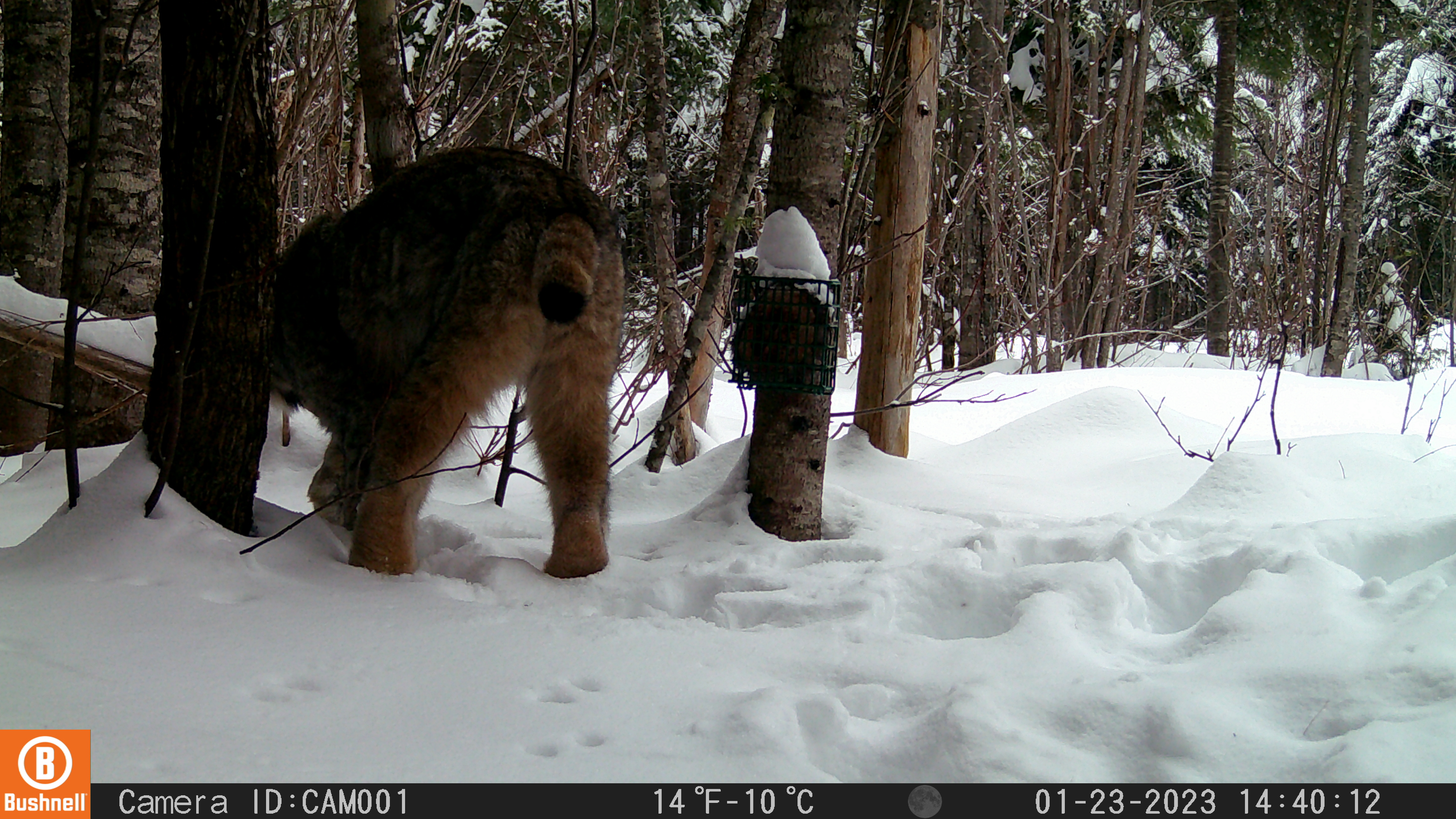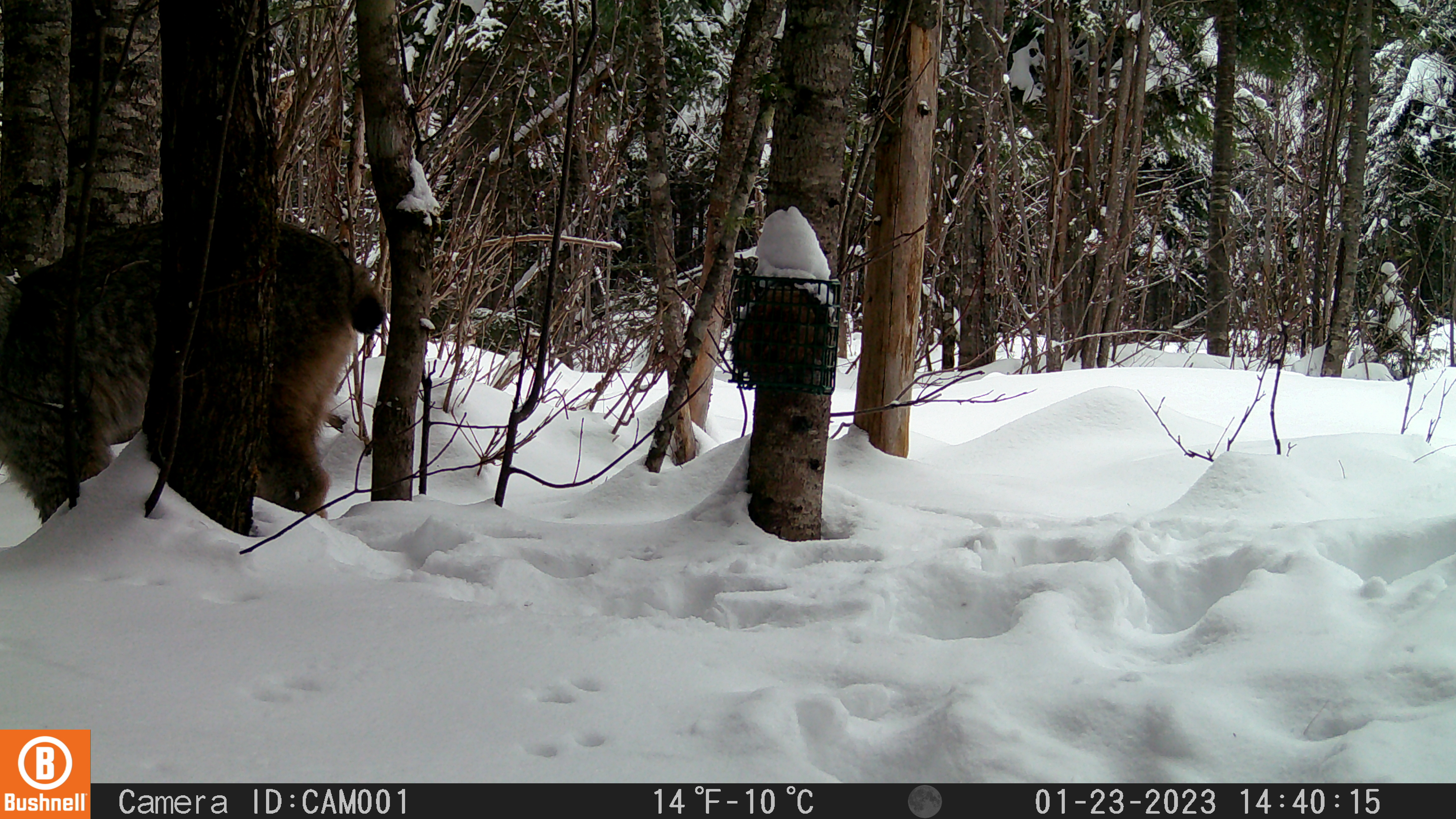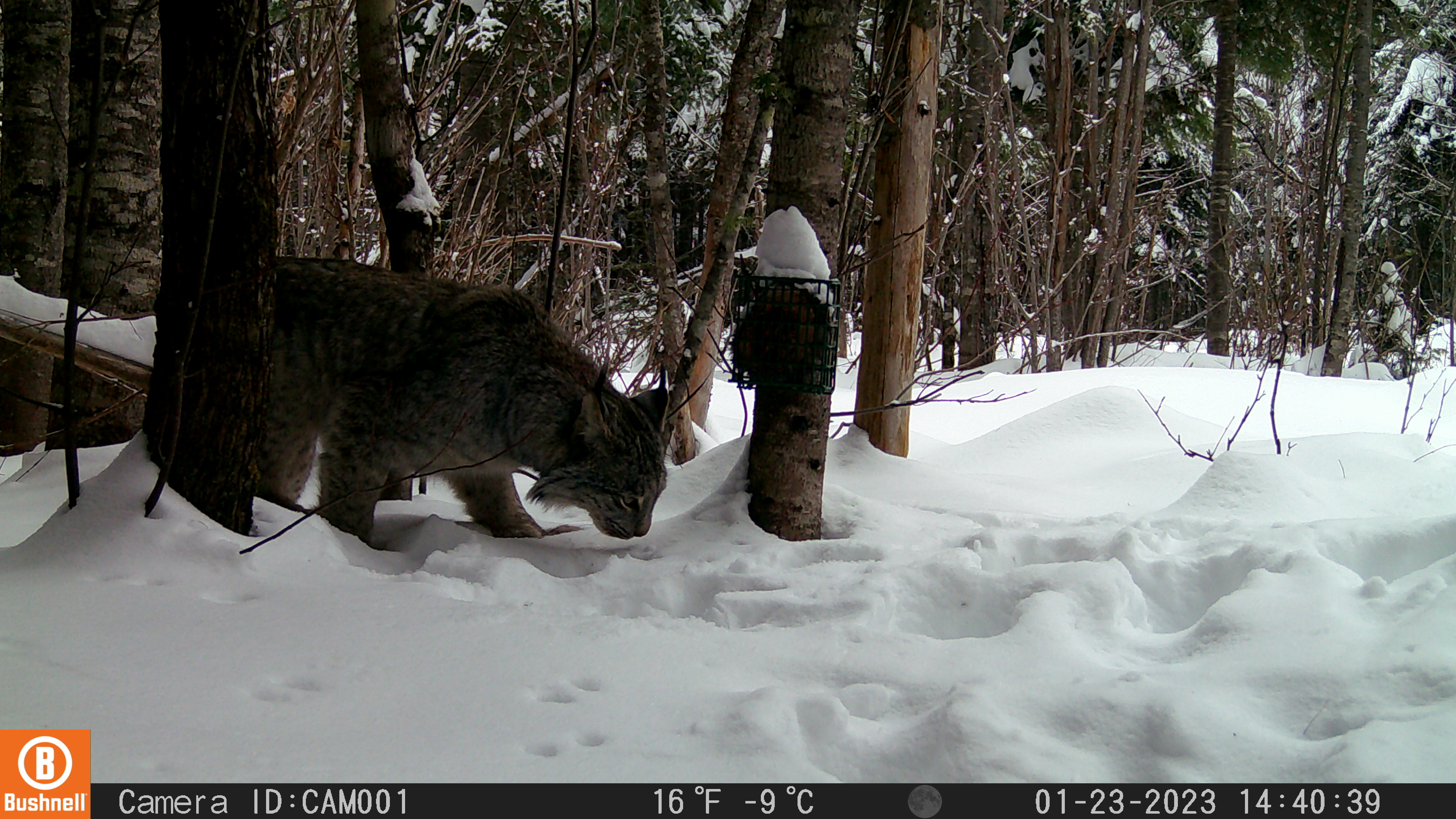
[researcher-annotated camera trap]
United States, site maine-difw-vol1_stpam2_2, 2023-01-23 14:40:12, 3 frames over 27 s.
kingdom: Animalia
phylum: Chordata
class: Mammalia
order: Carnivora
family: Felidae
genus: Lynx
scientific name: Lynx canadensis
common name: canada lynx